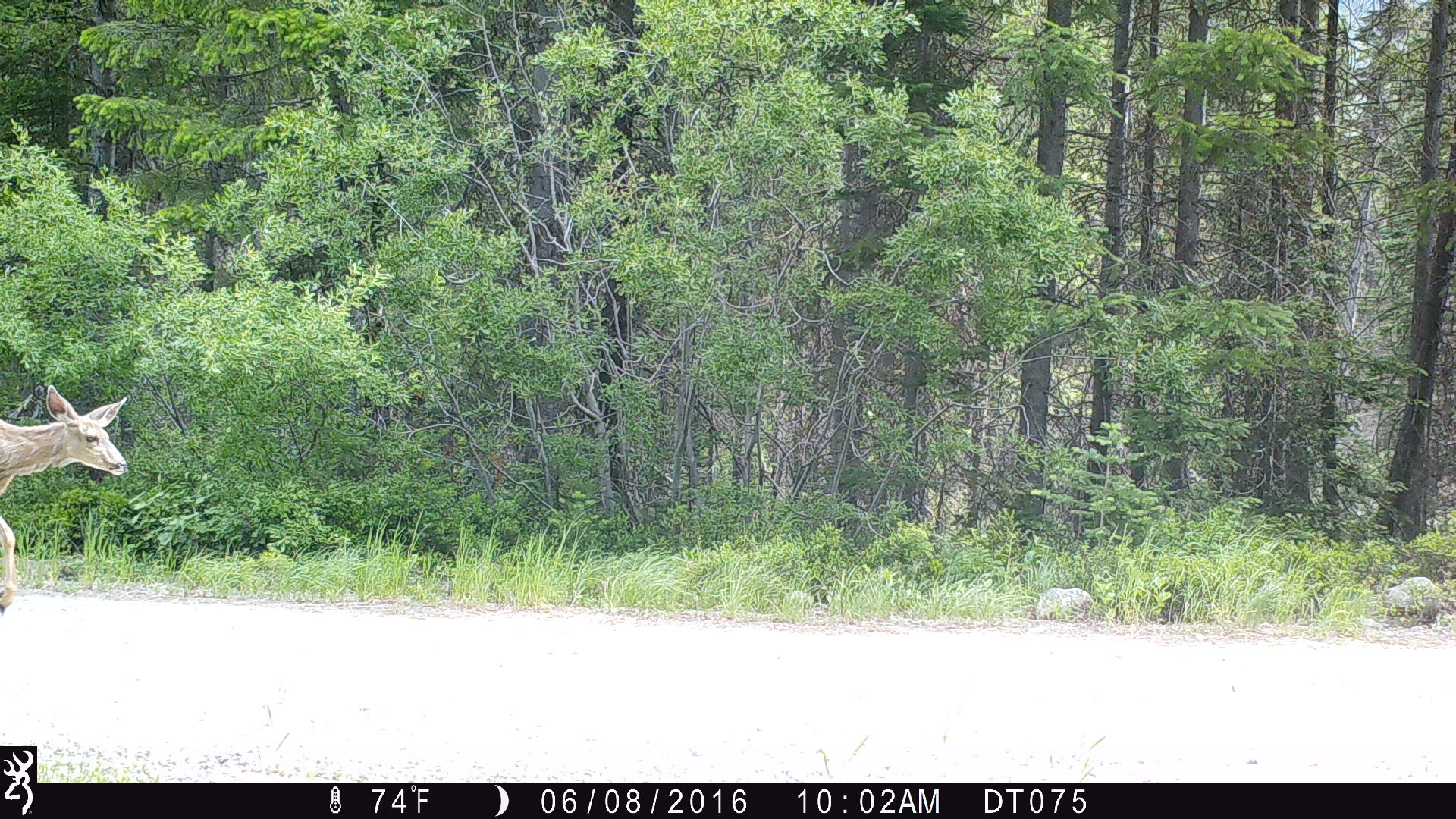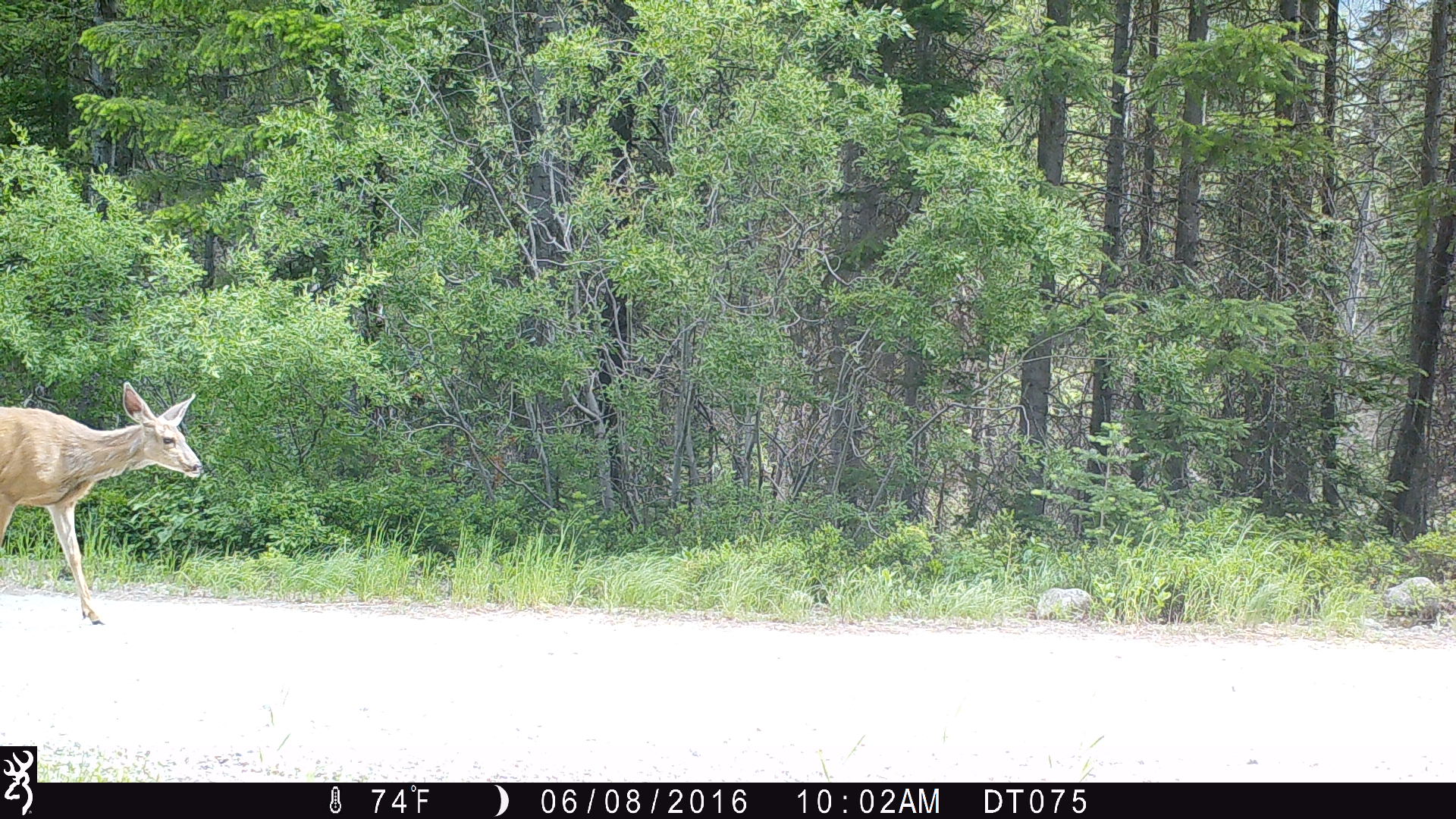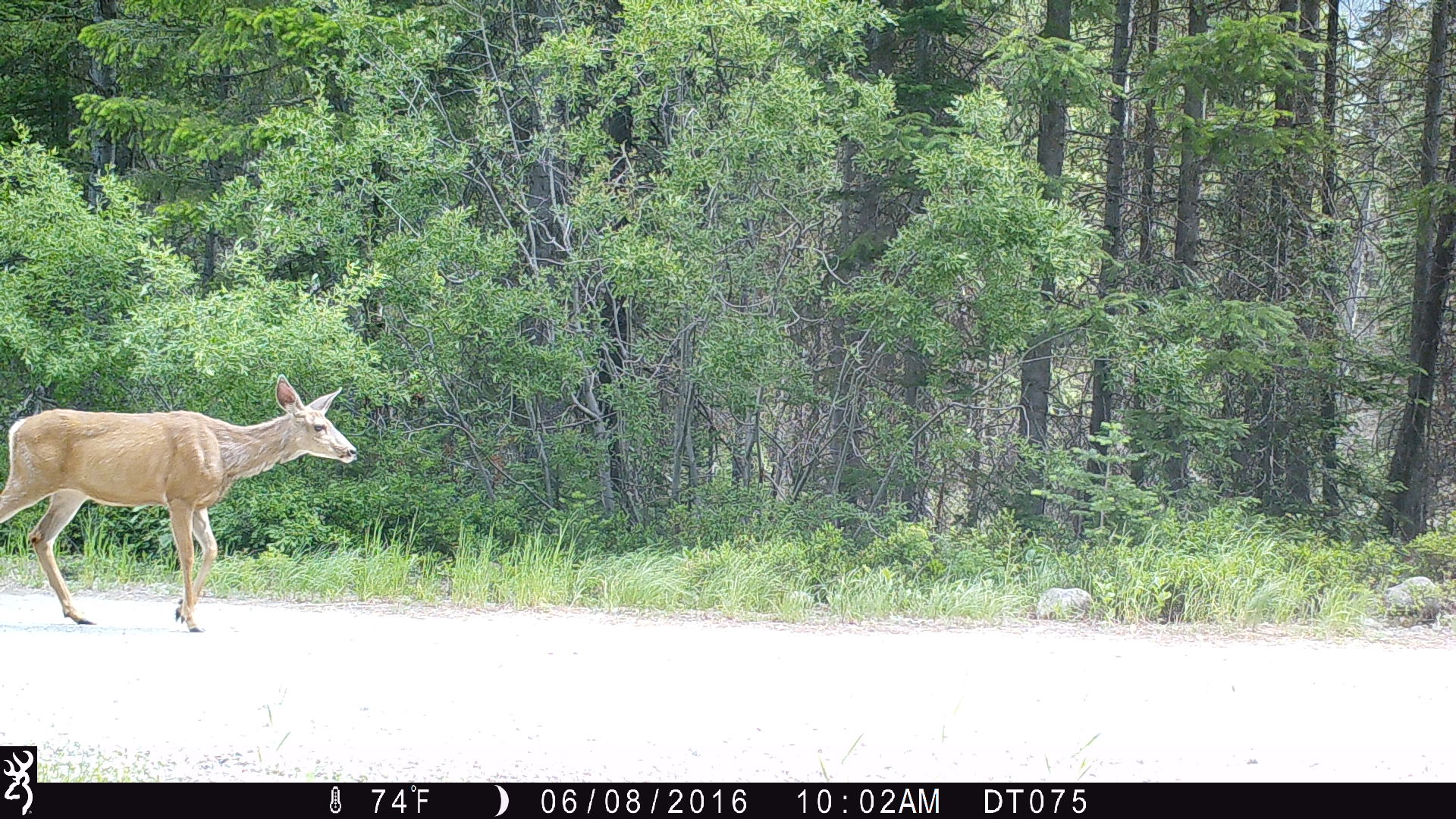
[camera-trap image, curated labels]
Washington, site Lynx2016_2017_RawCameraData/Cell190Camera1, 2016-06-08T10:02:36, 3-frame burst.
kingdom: Animalia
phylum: Chordata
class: Mammalia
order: Artiodactyla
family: Cervidae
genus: Odocoileus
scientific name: Odocoileus hemionus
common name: mule deer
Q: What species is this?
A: Odocoileus hemionus (mule deer).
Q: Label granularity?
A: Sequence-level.